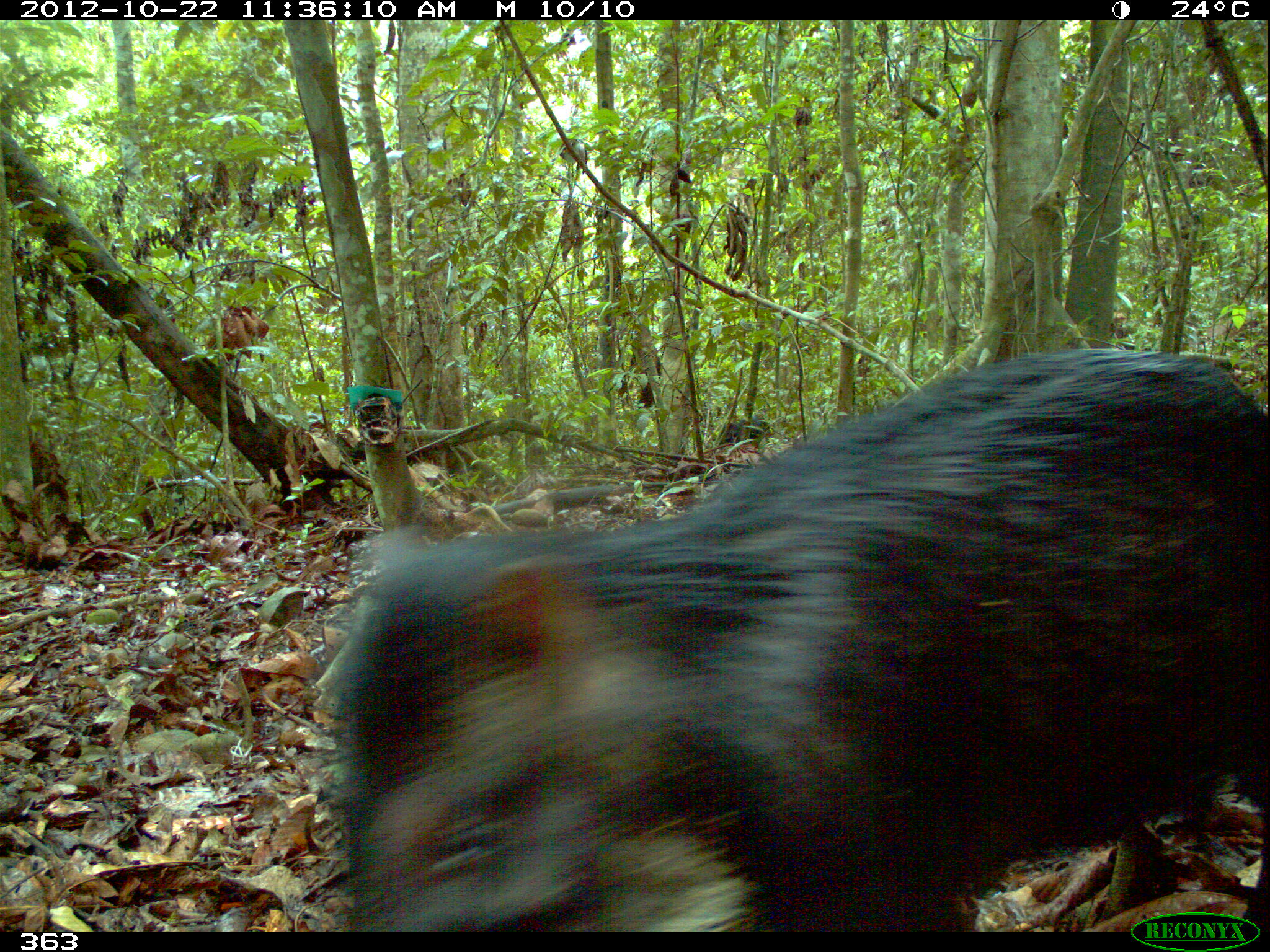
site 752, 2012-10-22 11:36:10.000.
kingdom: Animalia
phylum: Chordata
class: Mammalia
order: Artiodactyla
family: Tayassuidae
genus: Tayassu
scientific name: Tayassu pecari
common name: white-lipped peccary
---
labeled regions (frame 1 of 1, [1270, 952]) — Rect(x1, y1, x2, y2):
tayassu pecari: Rect(326, 343, 1265, 928); Rect(718, 413, 770, 447)